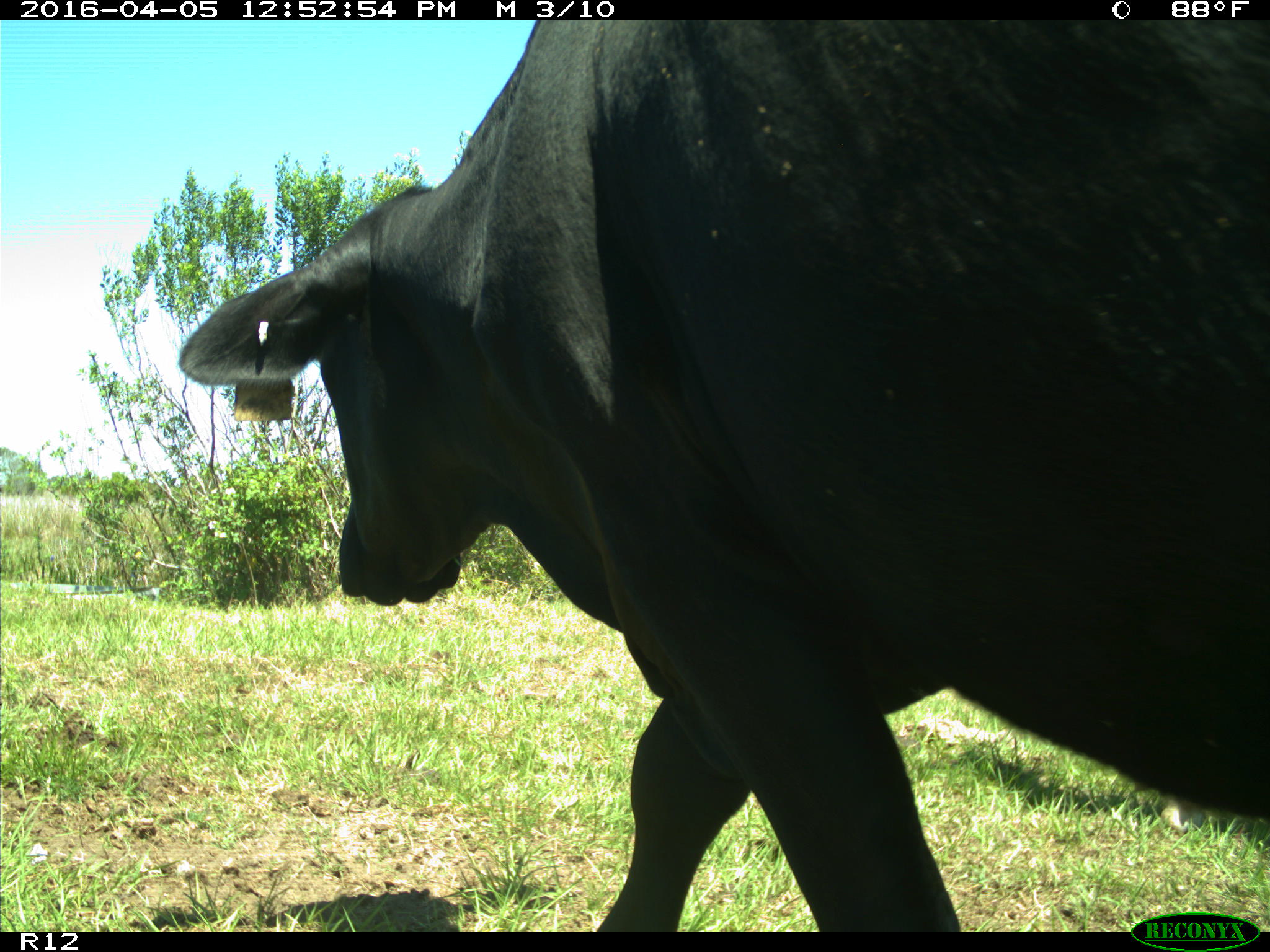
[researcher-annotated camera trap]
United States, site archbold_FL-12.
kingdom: Animalia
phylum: Chordata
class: Mammalia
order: Artiodactyla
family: Bovidae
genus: Bos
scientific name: Bos taurus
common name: domestic cow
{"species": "Bos taurus (domestic cow)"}